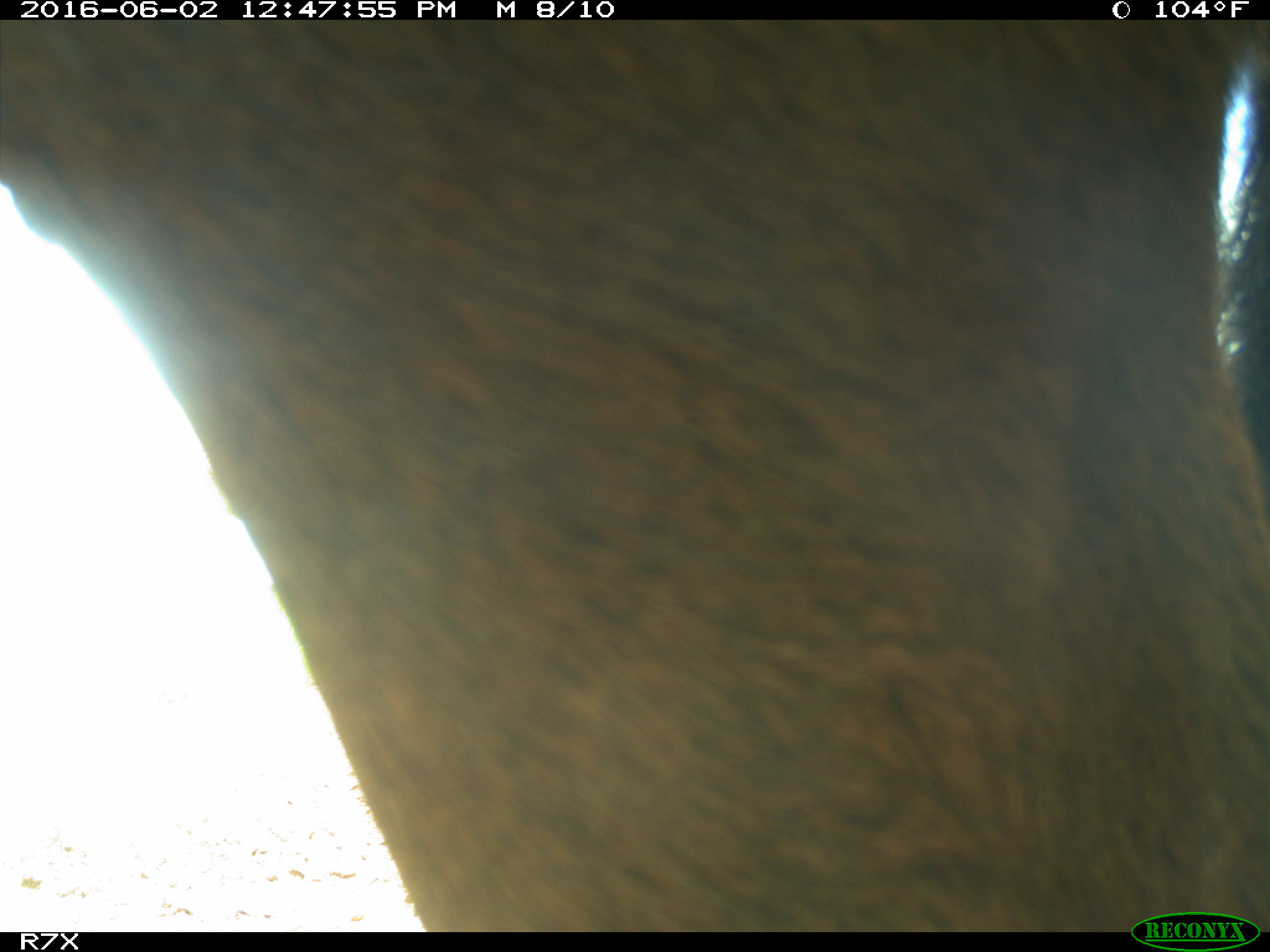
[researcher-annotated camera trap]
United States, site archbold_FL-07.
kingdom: Animalia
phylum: Chordata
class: Mammalia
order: Artiodactyla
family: Bovidae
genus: Bos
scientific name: Bos taurus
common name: domestic cow